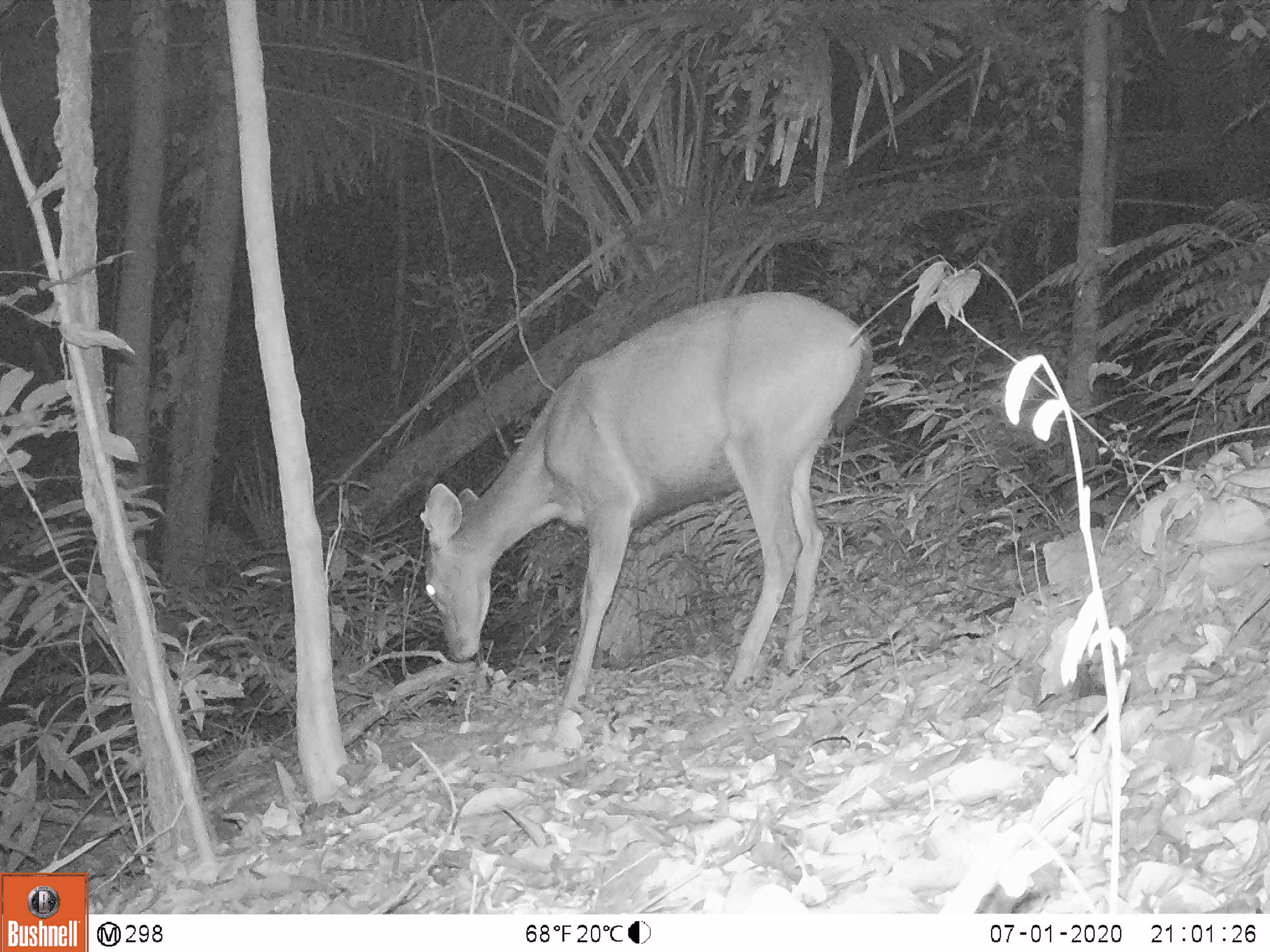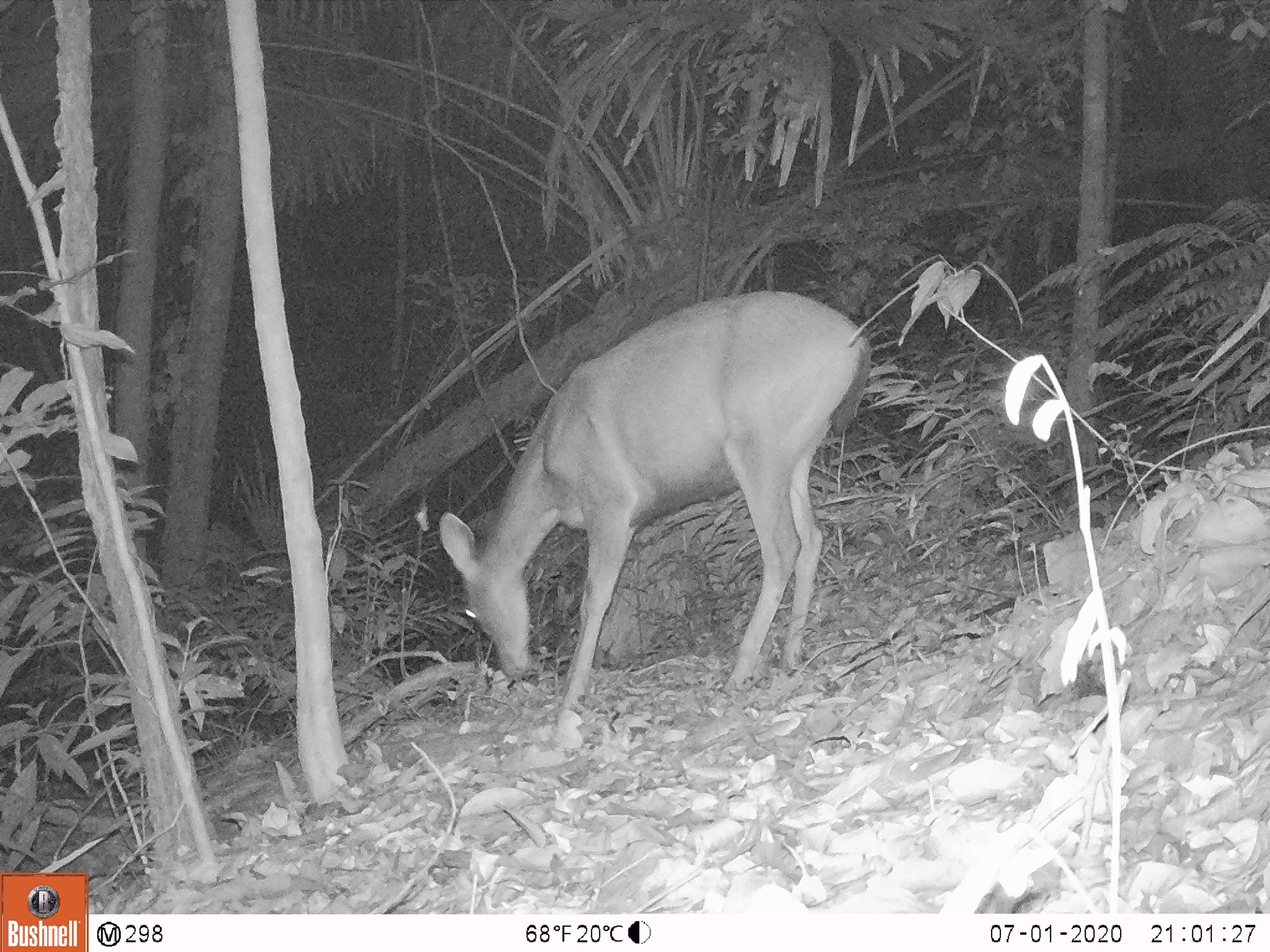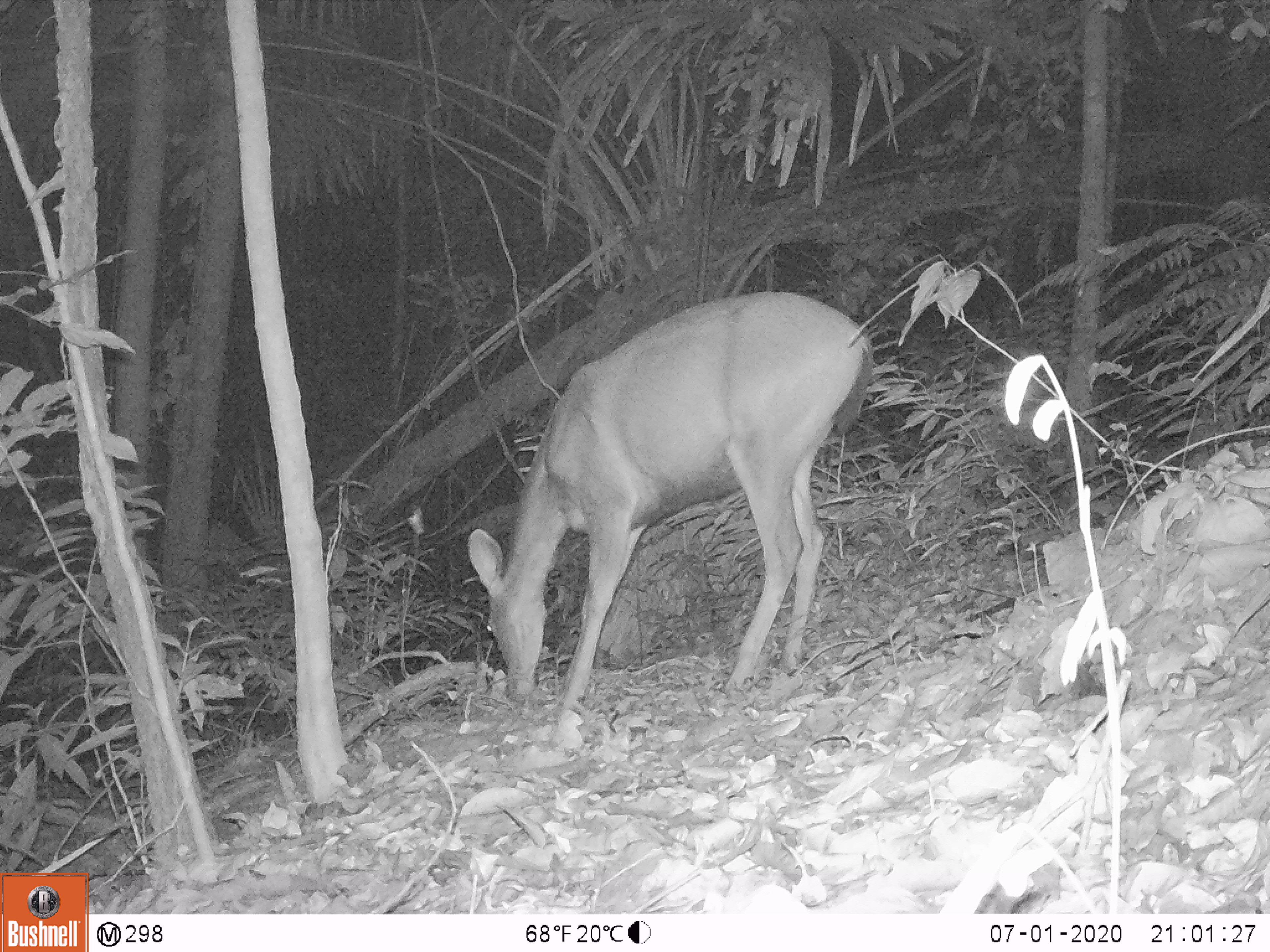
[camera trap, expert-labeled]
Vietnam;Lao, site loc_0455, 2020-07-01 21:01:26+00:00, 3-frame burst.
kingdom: Animalia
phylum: Chordata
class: Mammalia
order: Artiodactyla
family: Cervidae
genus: Rusa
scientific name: Rusa unicolor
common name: sambar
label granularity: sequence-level